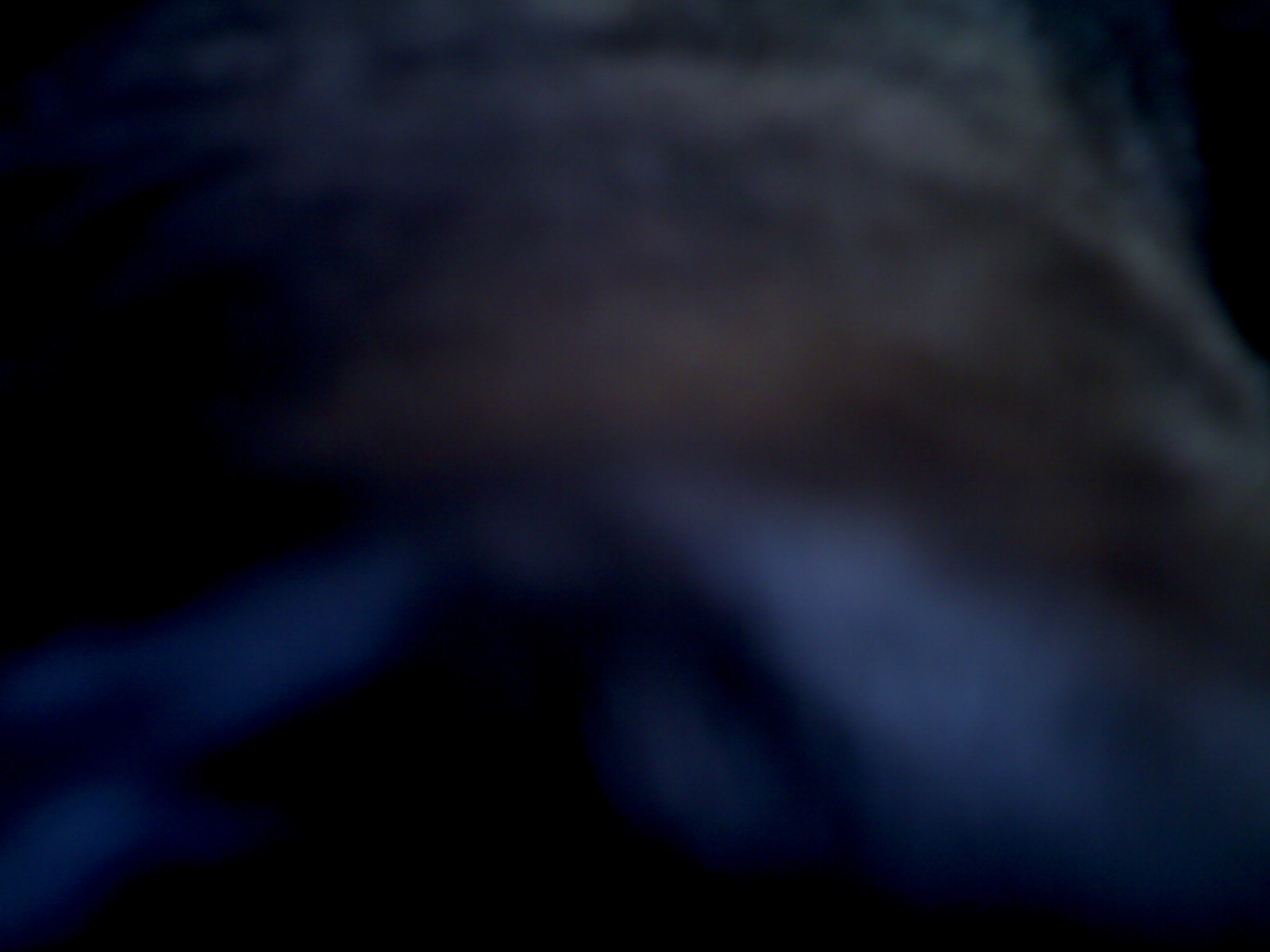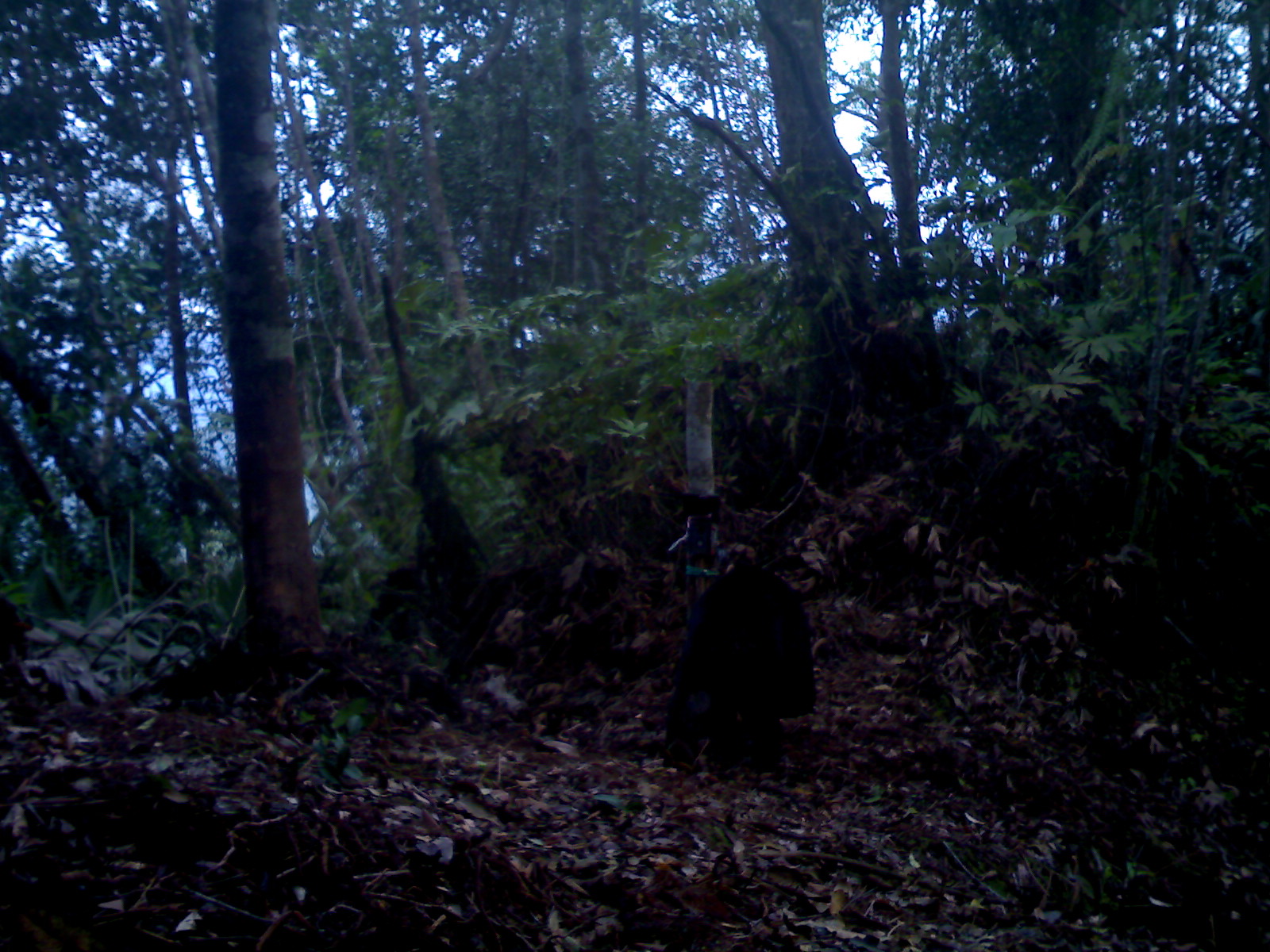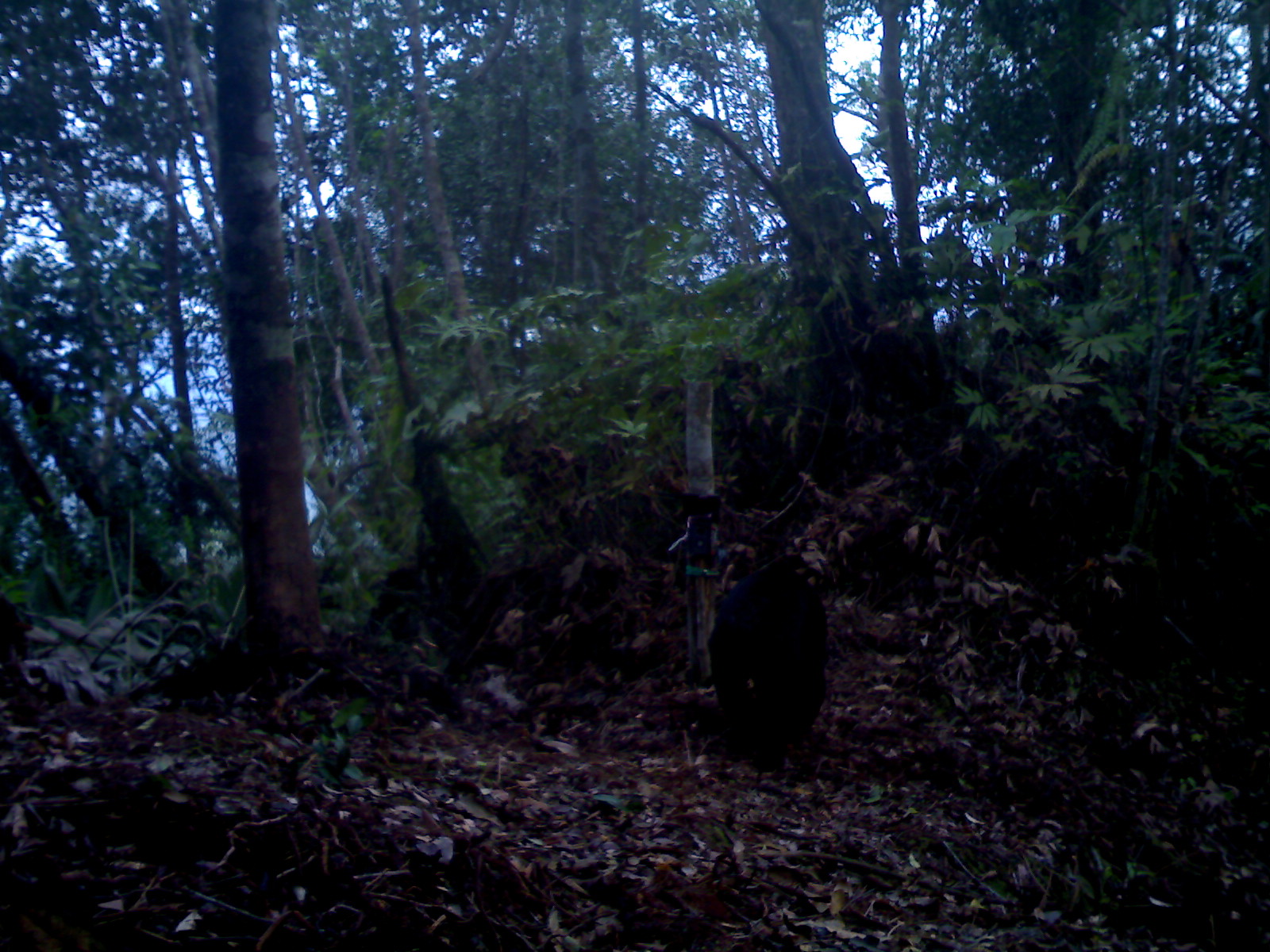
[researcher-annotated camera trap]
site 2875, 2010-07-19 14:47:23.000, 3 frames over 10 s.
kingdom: Animalia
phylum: Chordata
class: Mammalia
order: Carnivora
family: Ursidae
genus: Helarctos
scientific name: Helarctos malayanus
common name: sun bear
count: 1